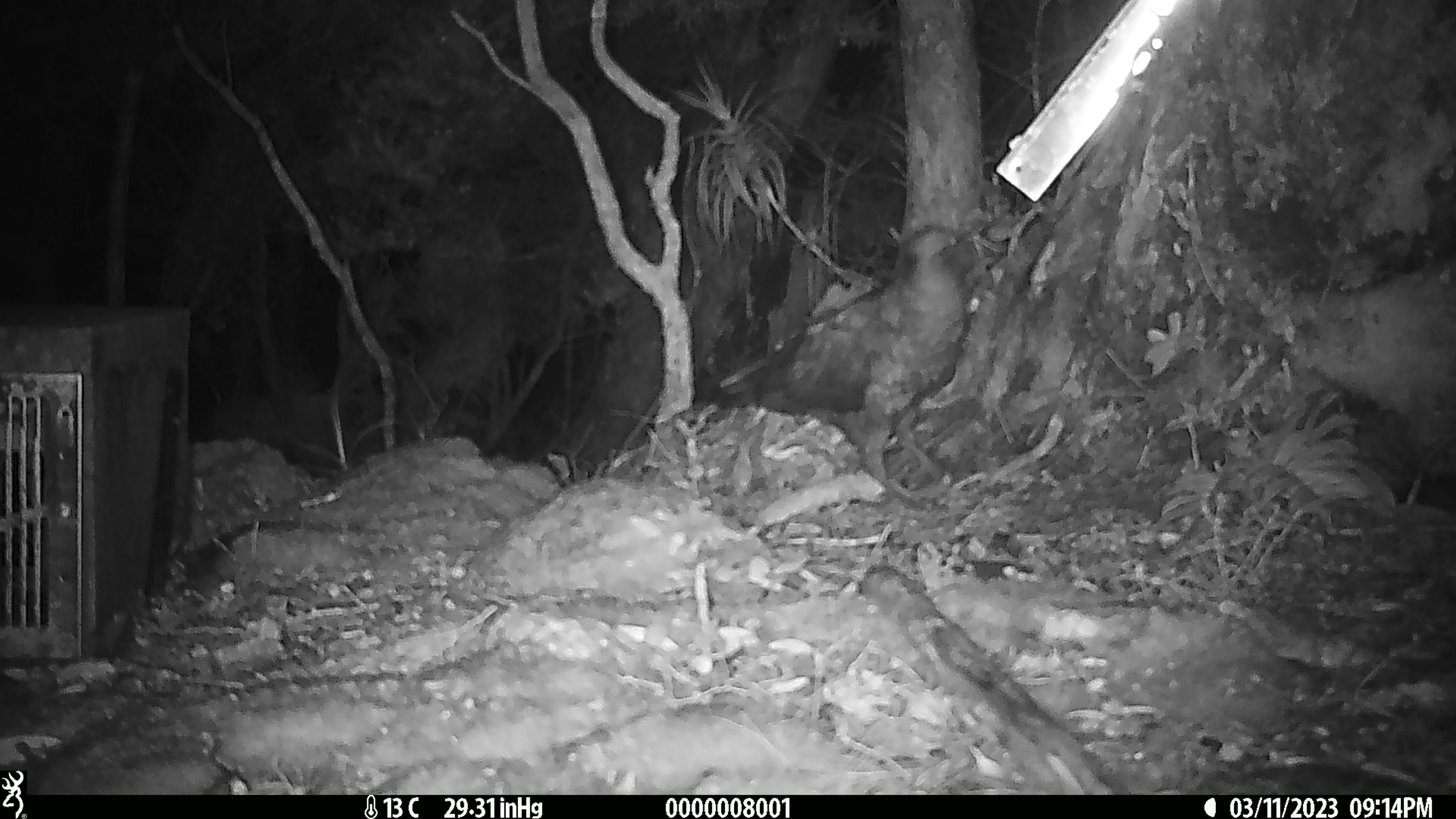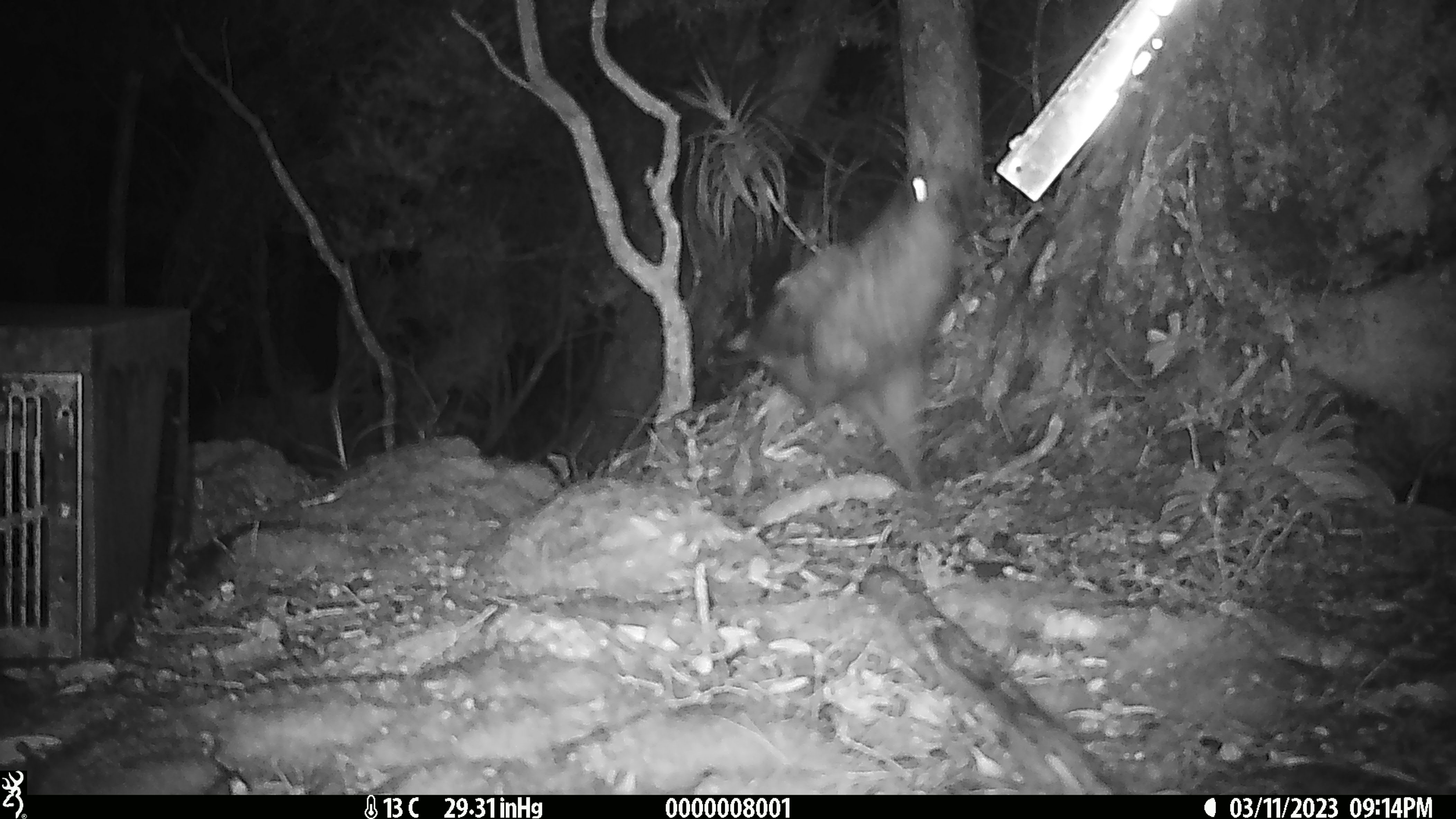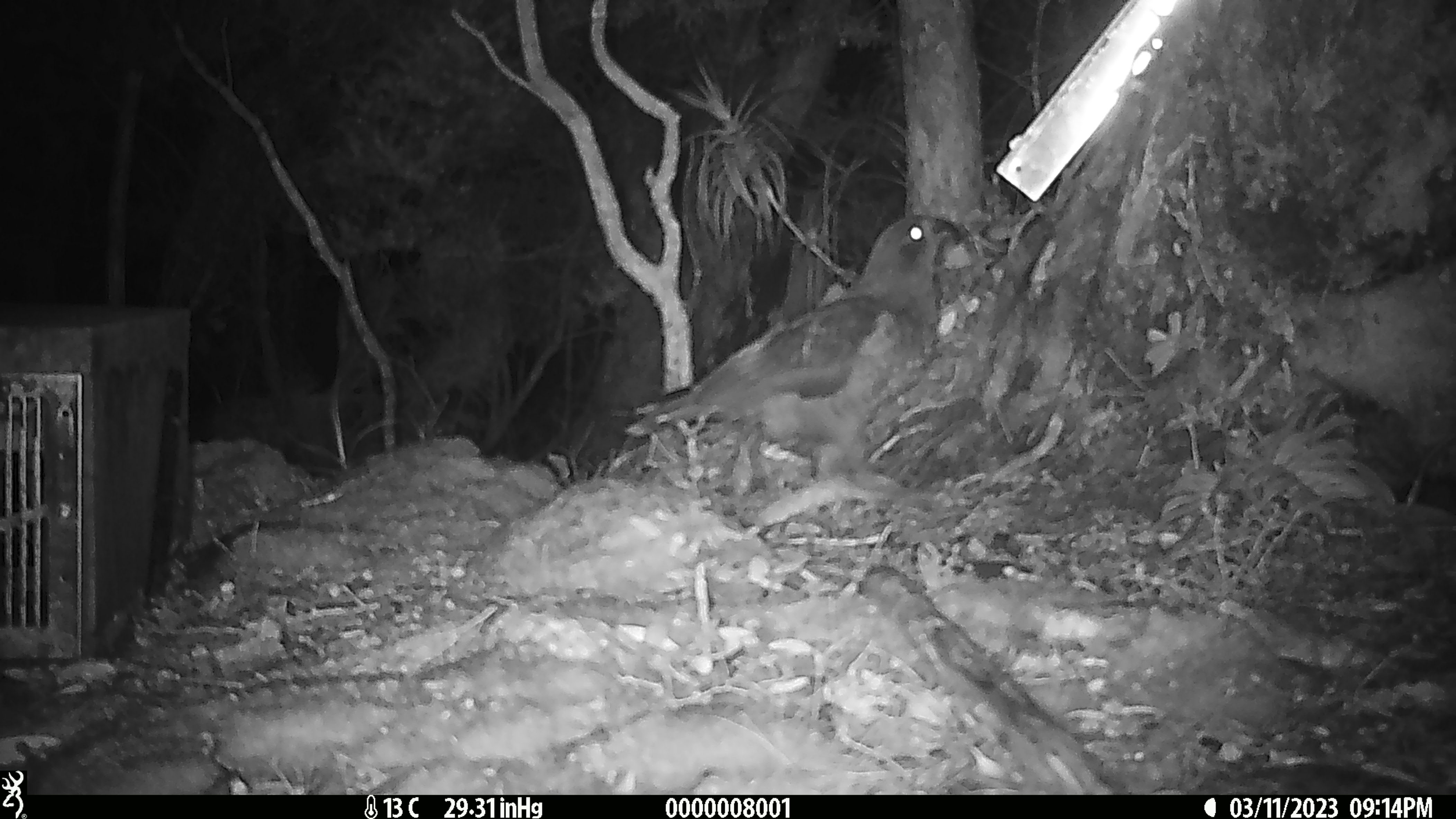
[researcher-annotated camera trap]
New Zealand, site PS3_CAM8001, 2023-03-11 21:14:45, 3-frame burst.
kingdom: Animalia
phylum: Chordata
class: Aves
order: Psittaciformes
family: Strigopidae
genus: Nestor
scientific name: Nestor notabilis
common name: kea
Kea (Nestor notabilis).